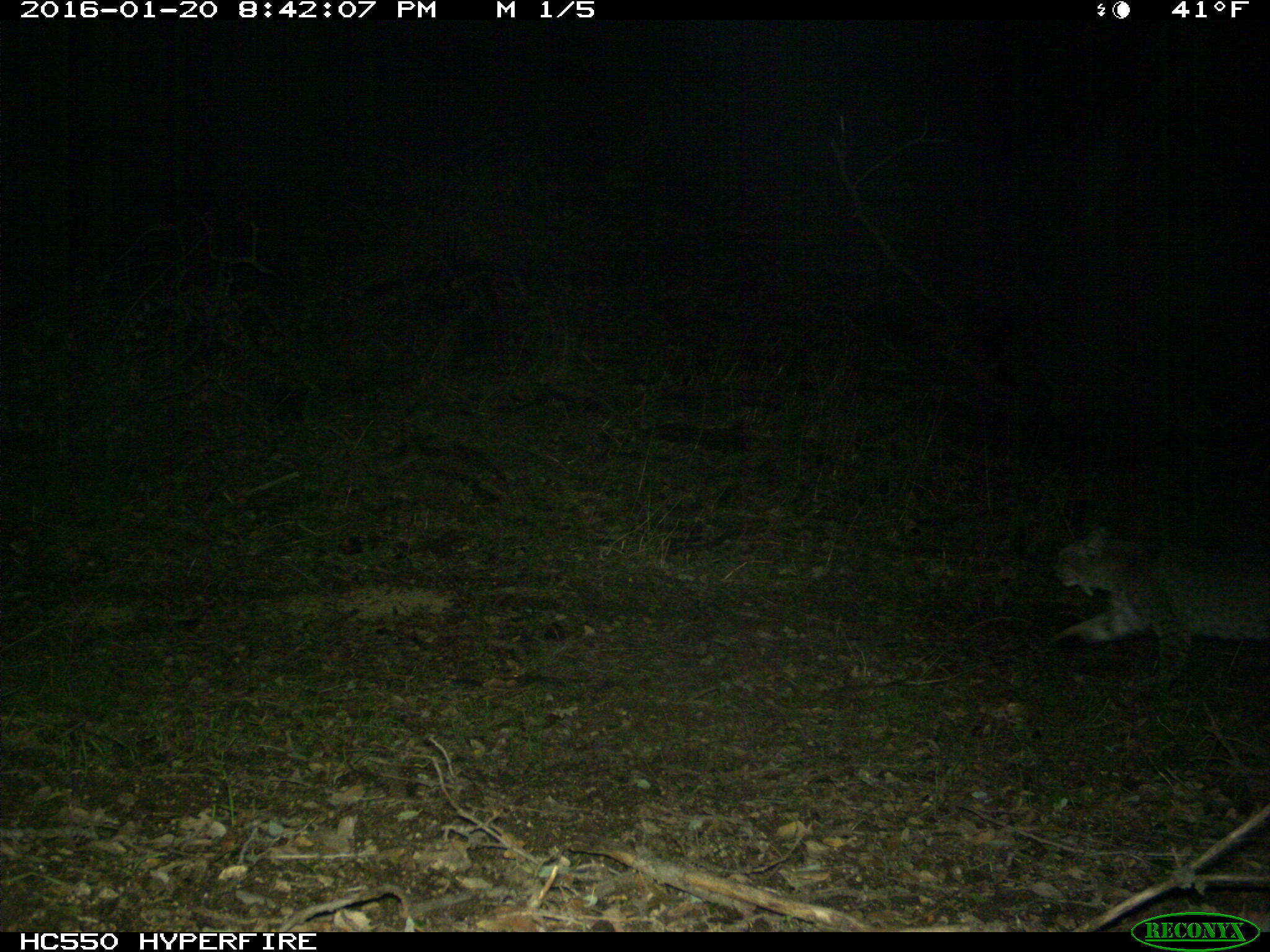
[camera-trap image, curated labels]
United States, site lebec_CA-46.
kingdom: Animalia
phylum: Chordata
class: Mammalia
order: Carnivora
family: Felidae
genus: Lynx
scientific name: Lynx rufus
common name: bobcat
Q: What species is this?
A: Lynx rufus (bobcat).